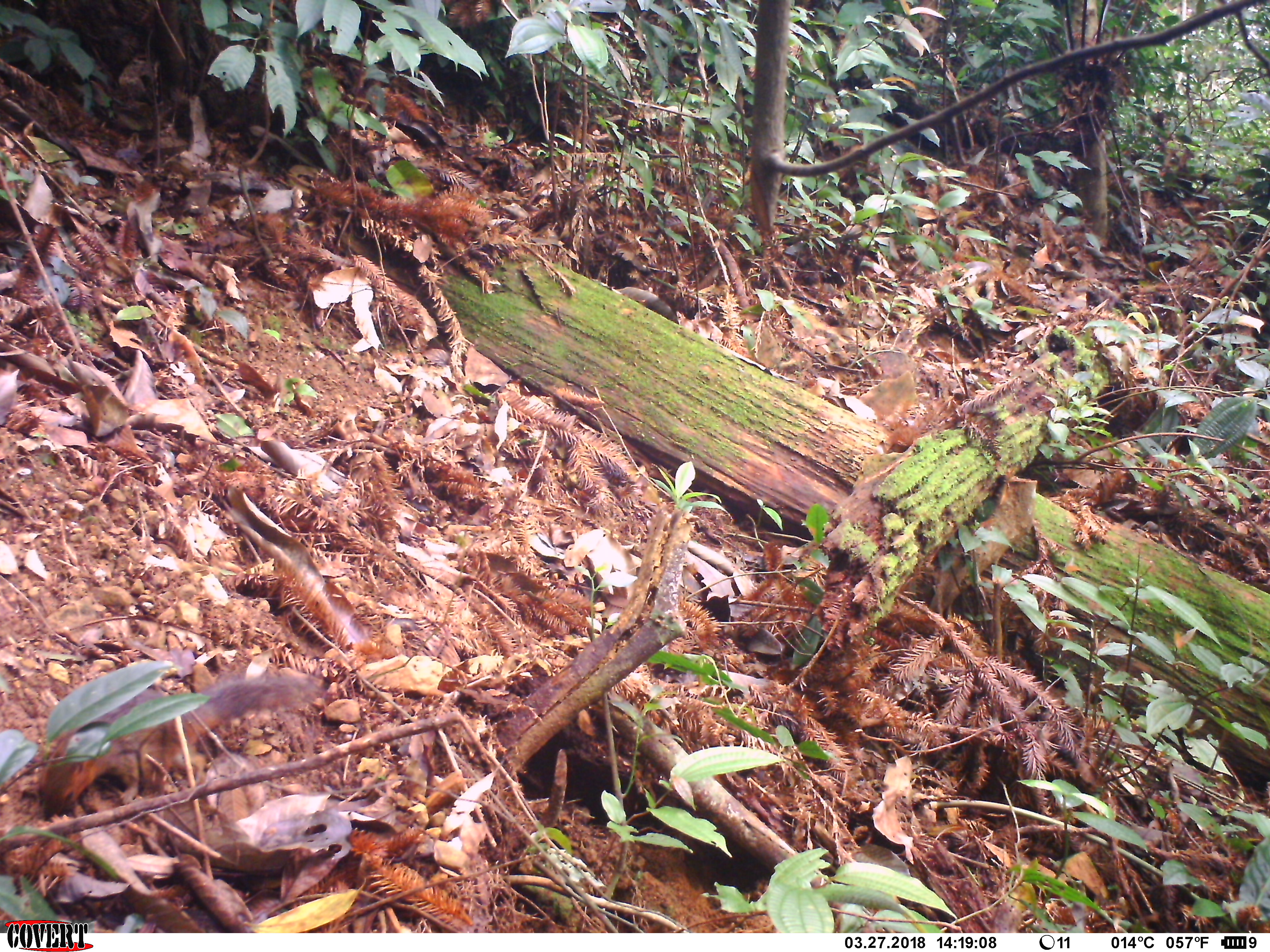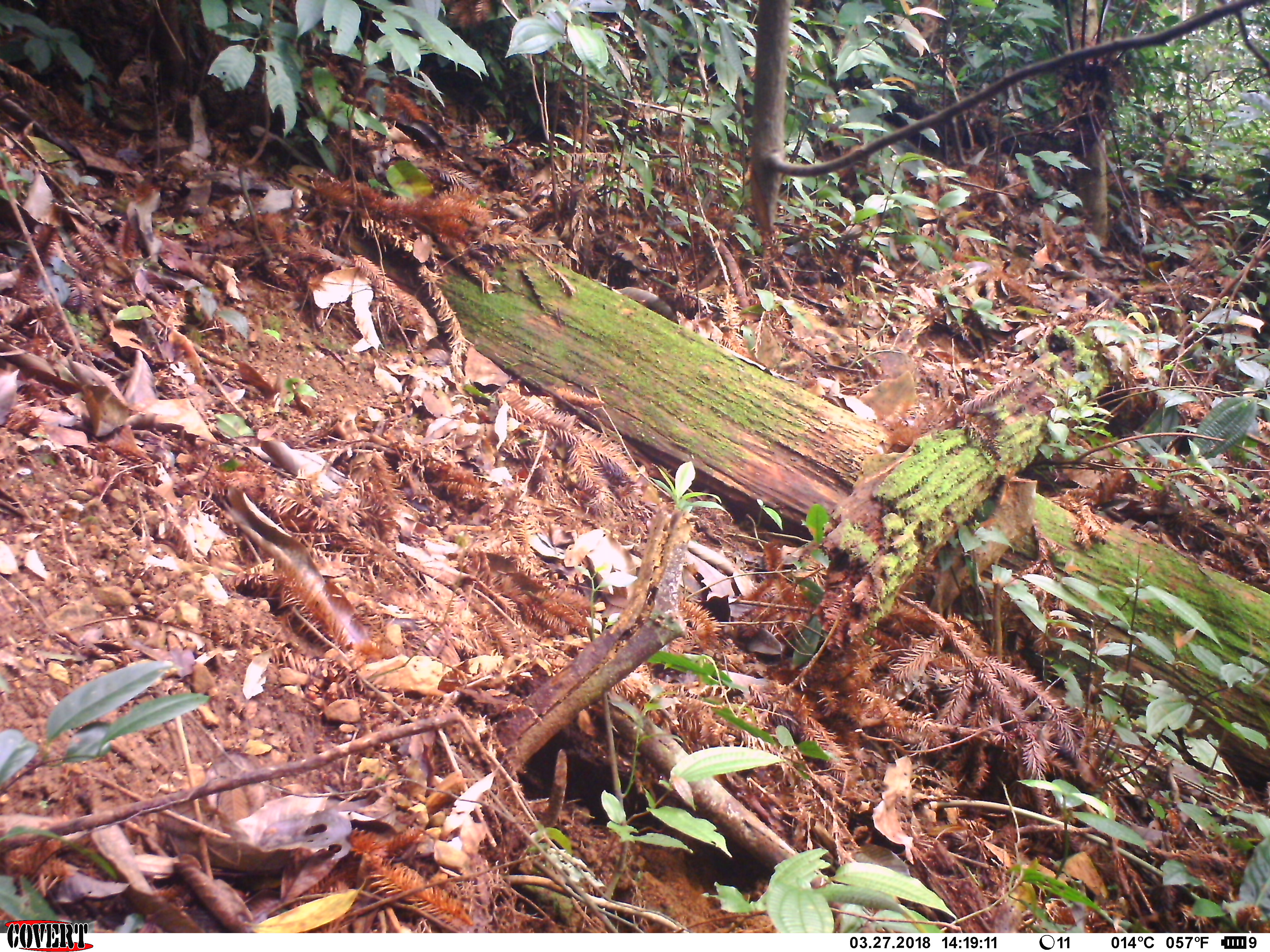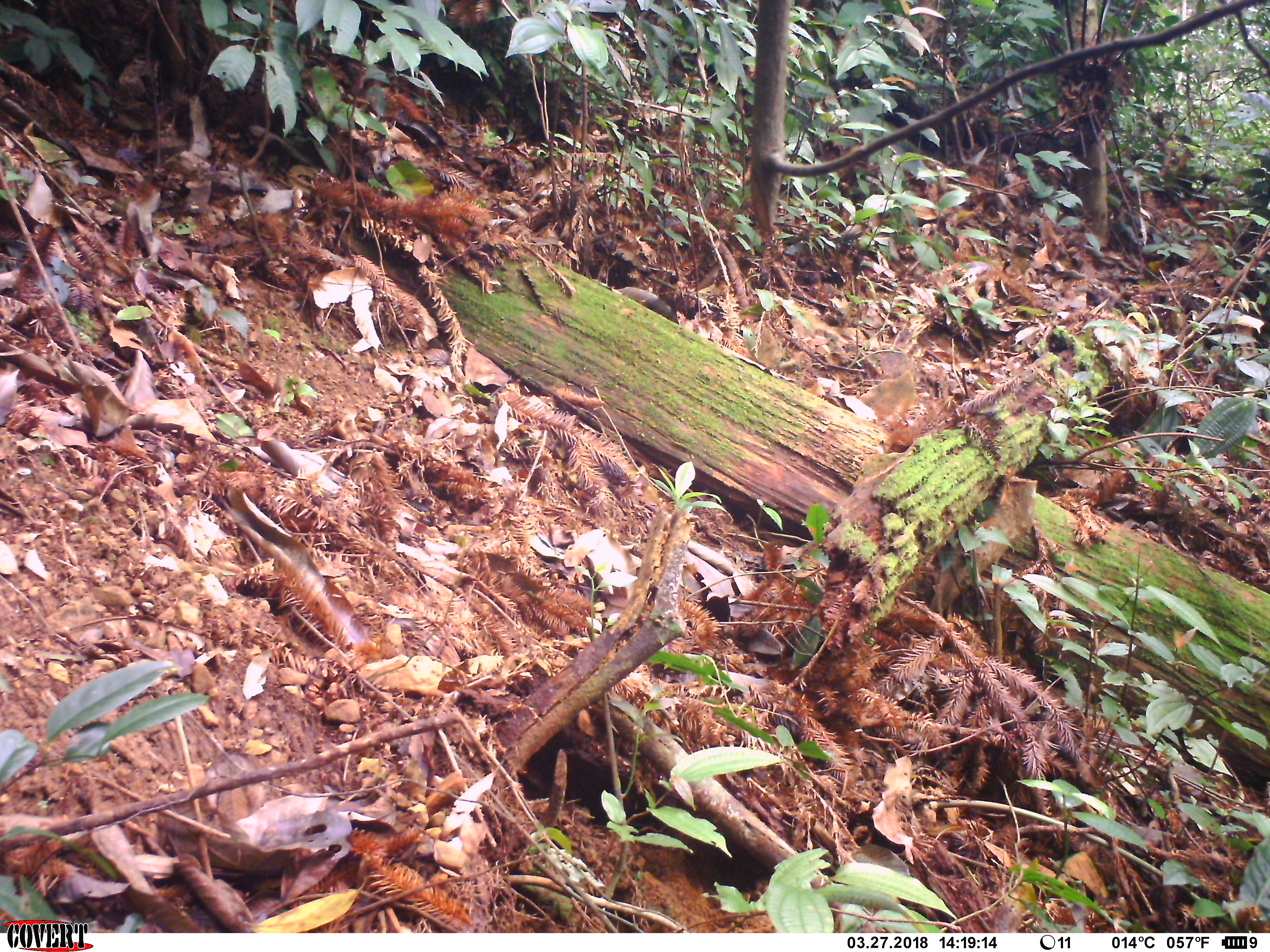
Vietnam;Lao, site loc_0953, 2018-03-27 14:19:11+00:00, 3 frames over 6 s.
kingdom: Animalia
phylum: Chordata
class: Mammalia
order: Rodentia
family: Sciuridae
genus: Dremomys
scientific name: Dremomys rufigenis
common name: red-cheeked squirrel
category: red cheeked squirrel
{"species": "red cheeked squirrel (red-cheeked squirrel) (Dremomys rufigenis)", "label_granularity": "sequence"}